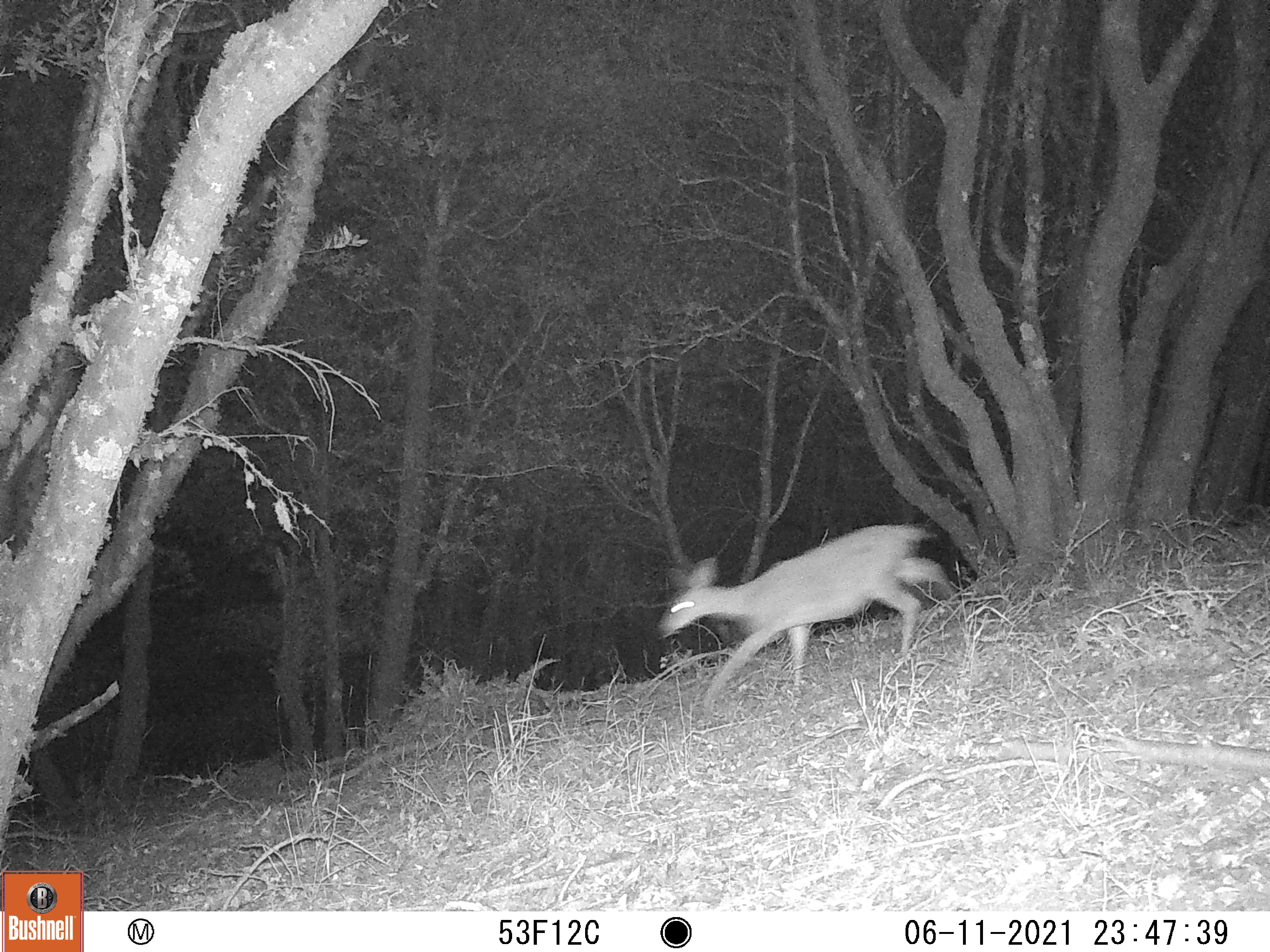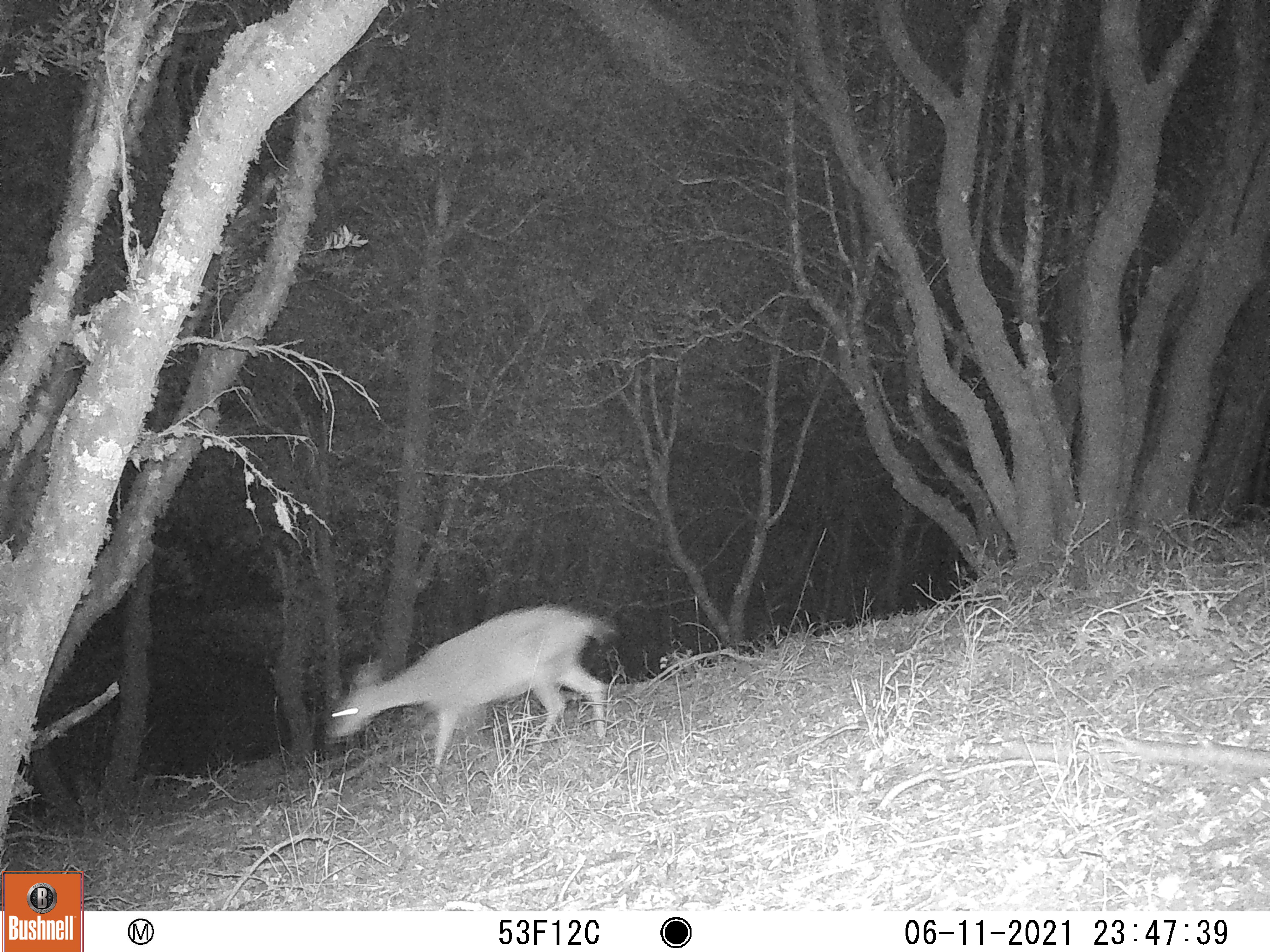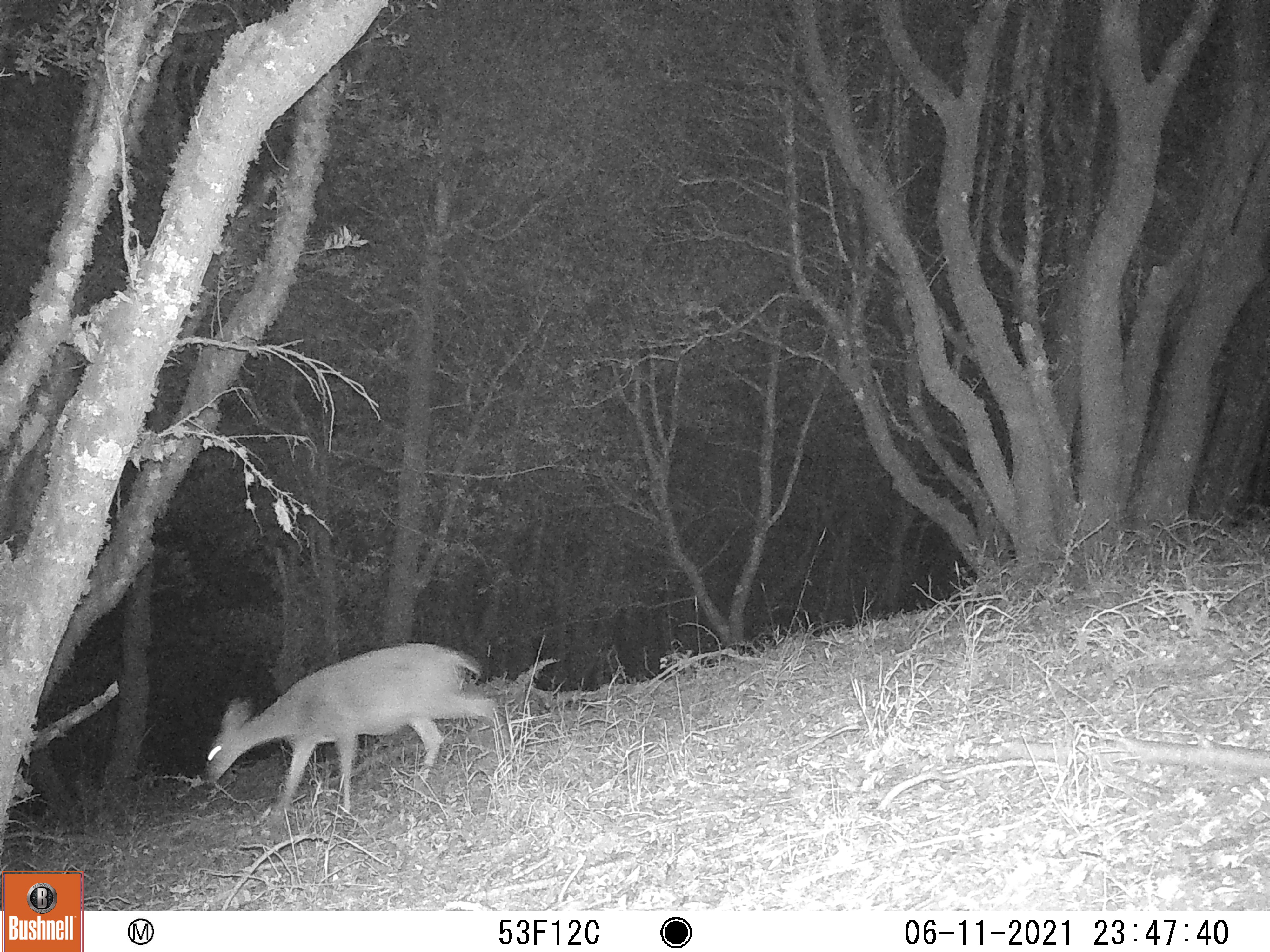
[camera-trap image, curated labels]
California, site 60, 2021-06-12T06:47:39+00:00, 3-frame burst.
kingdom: Animalia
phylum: Chordata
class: Mammalia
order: Artiodactyla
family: Cervidae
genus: Odocoileus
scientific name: Odocoileus hemionus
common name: mule deer